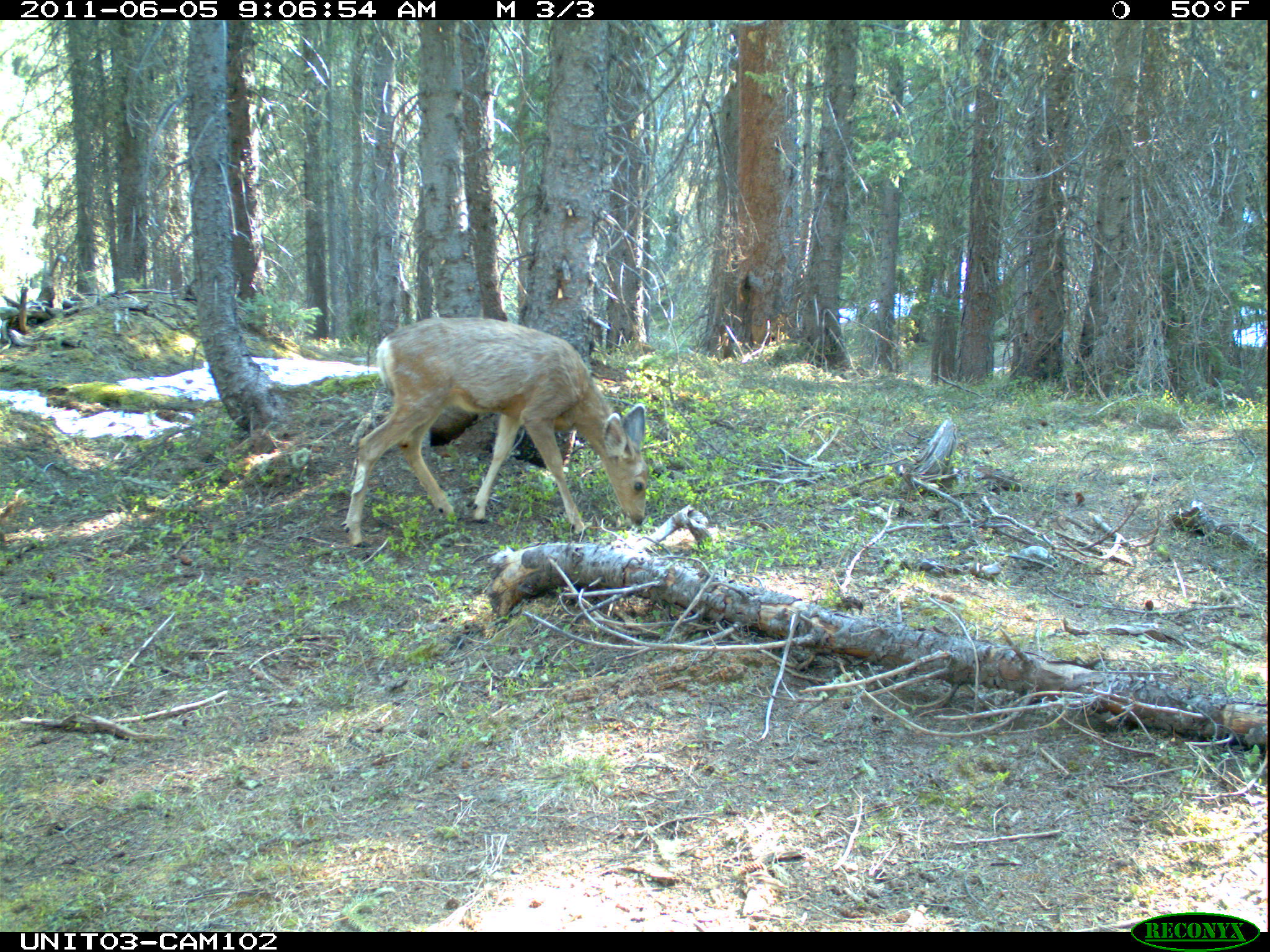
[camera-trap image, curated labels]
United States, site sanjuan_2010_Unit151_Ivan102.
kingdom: Animalia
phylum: Chordata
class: Mammalia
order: Artiodactyla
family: Cervidae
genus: Odocoileus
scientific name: Odocoileus hemionus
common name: mule deer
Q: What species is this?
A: Odocoileus hemionus (mule deer).